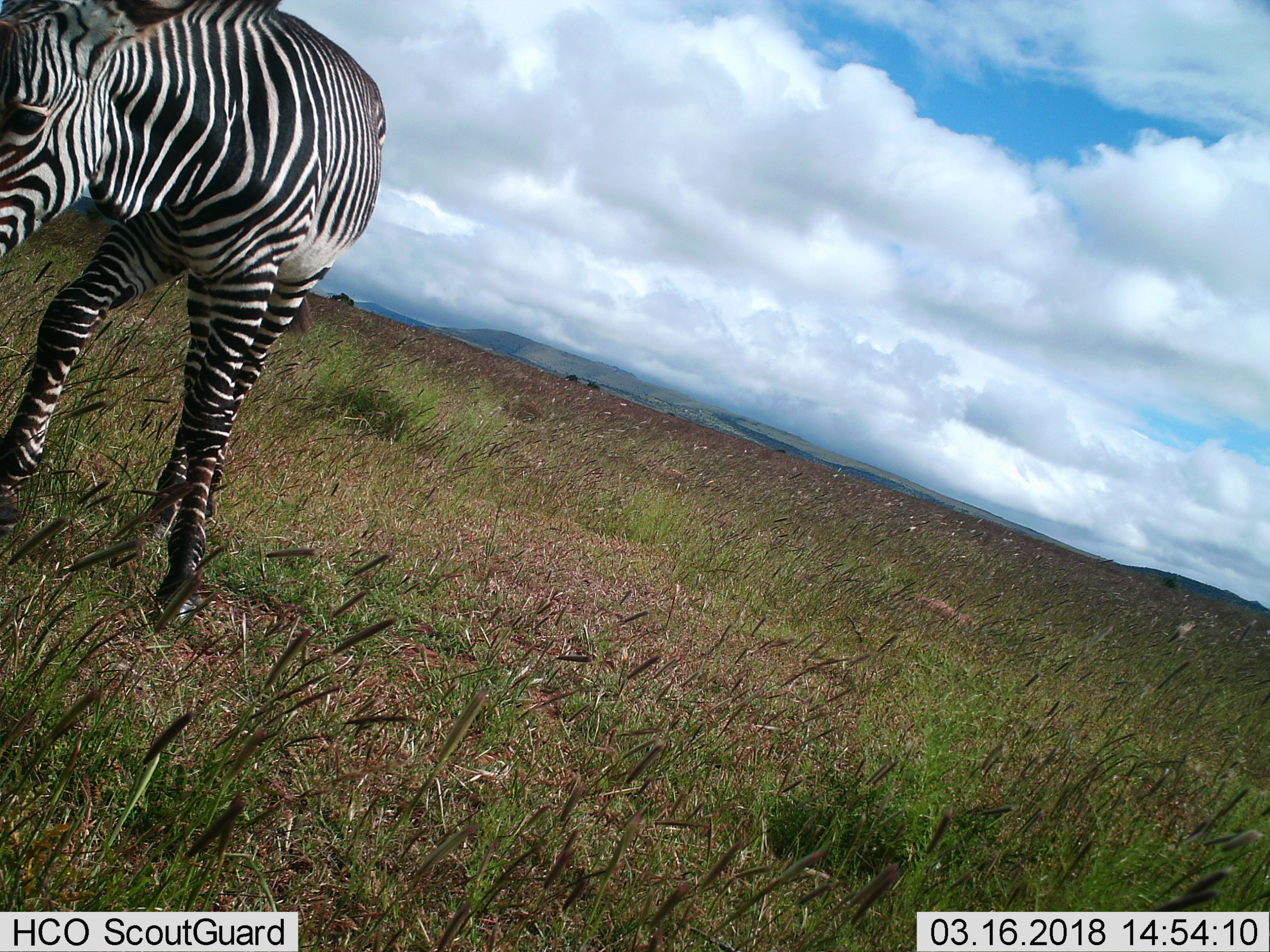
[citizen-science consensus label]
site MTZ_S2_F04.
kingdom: Animalia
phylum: Chordata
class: Mammalia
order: Perissodactyla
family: Equidae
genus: Equus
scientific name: Equus zebra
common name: mountain zebra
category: zebramountain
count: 1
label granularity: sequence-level